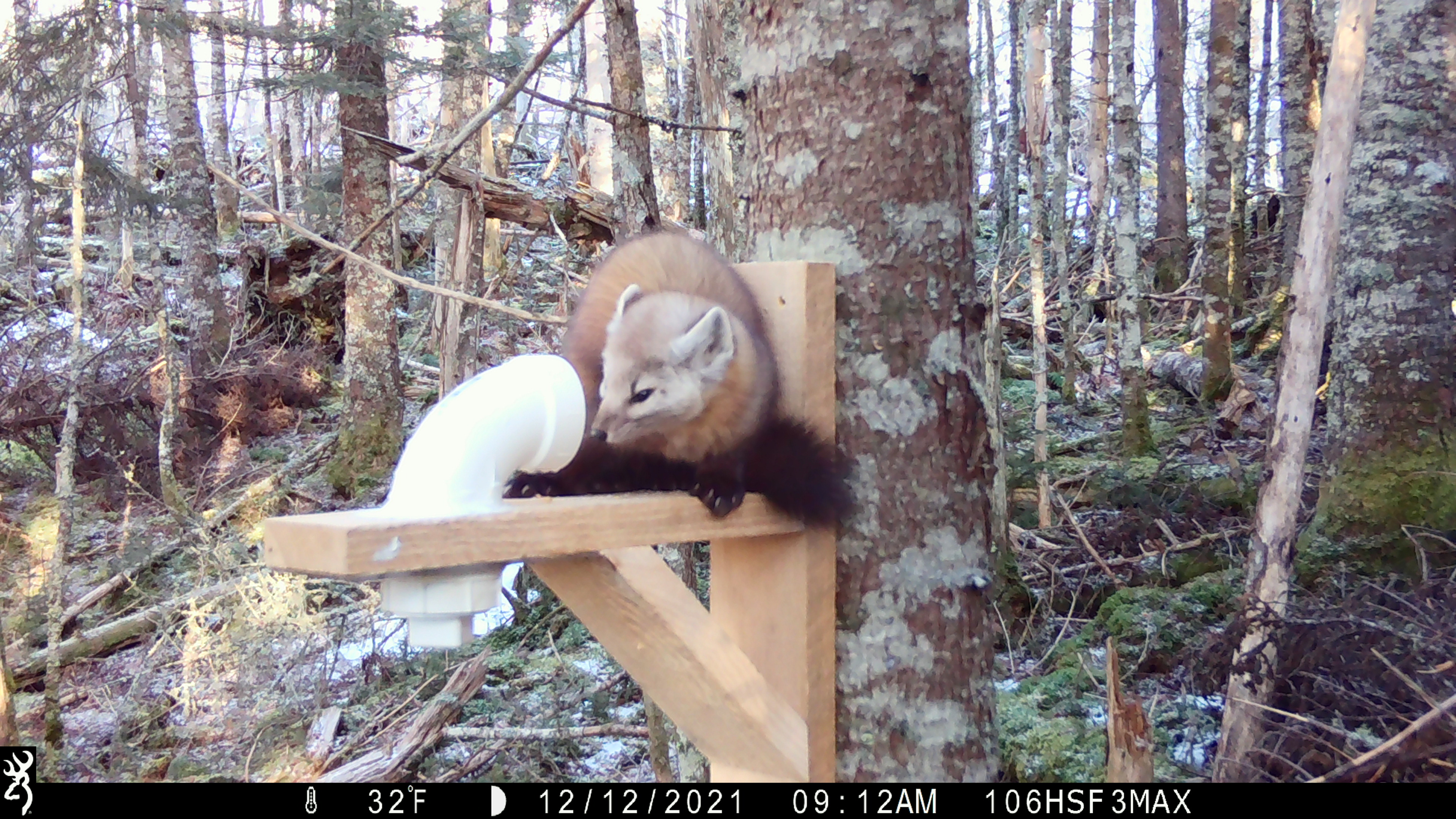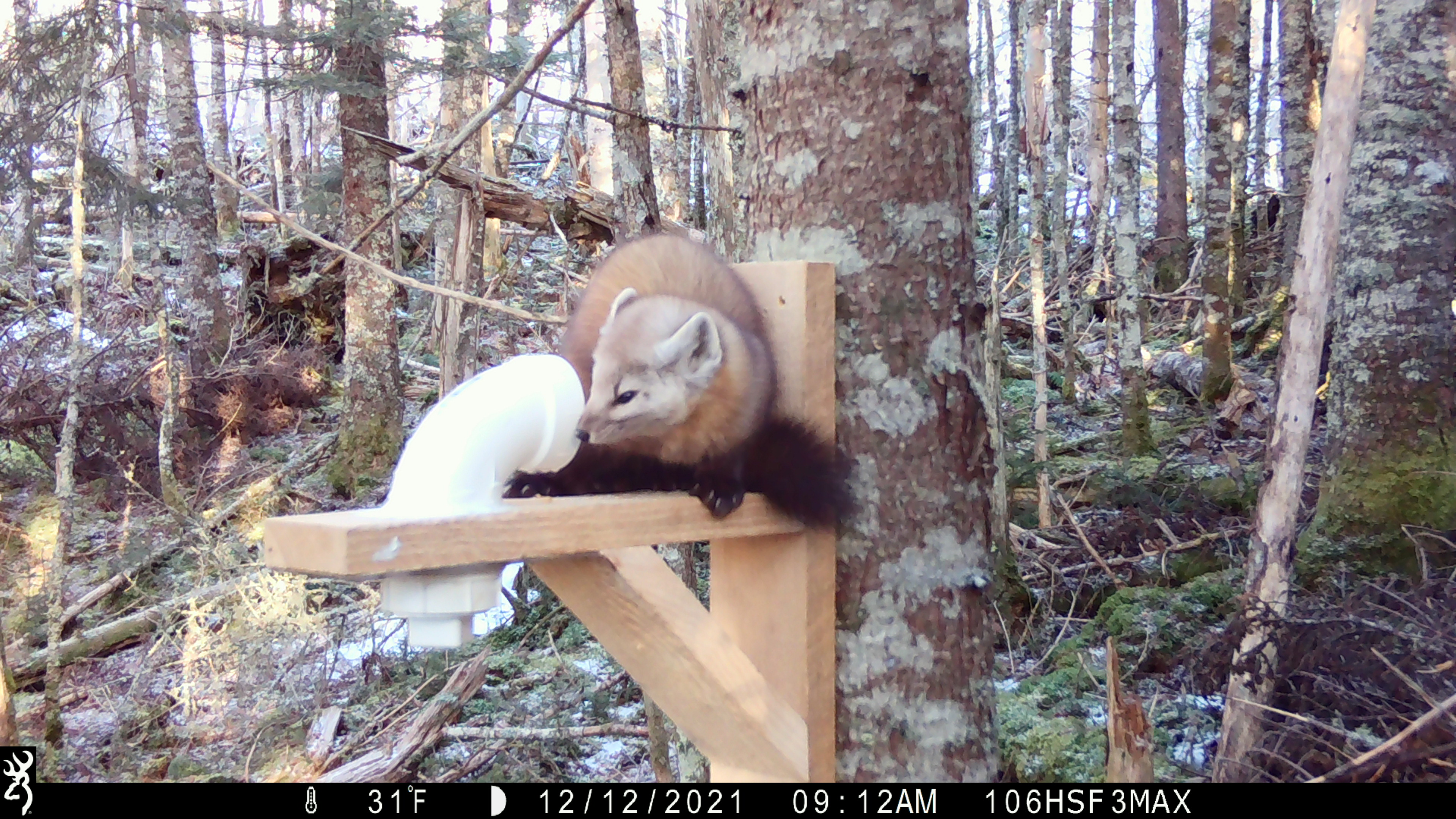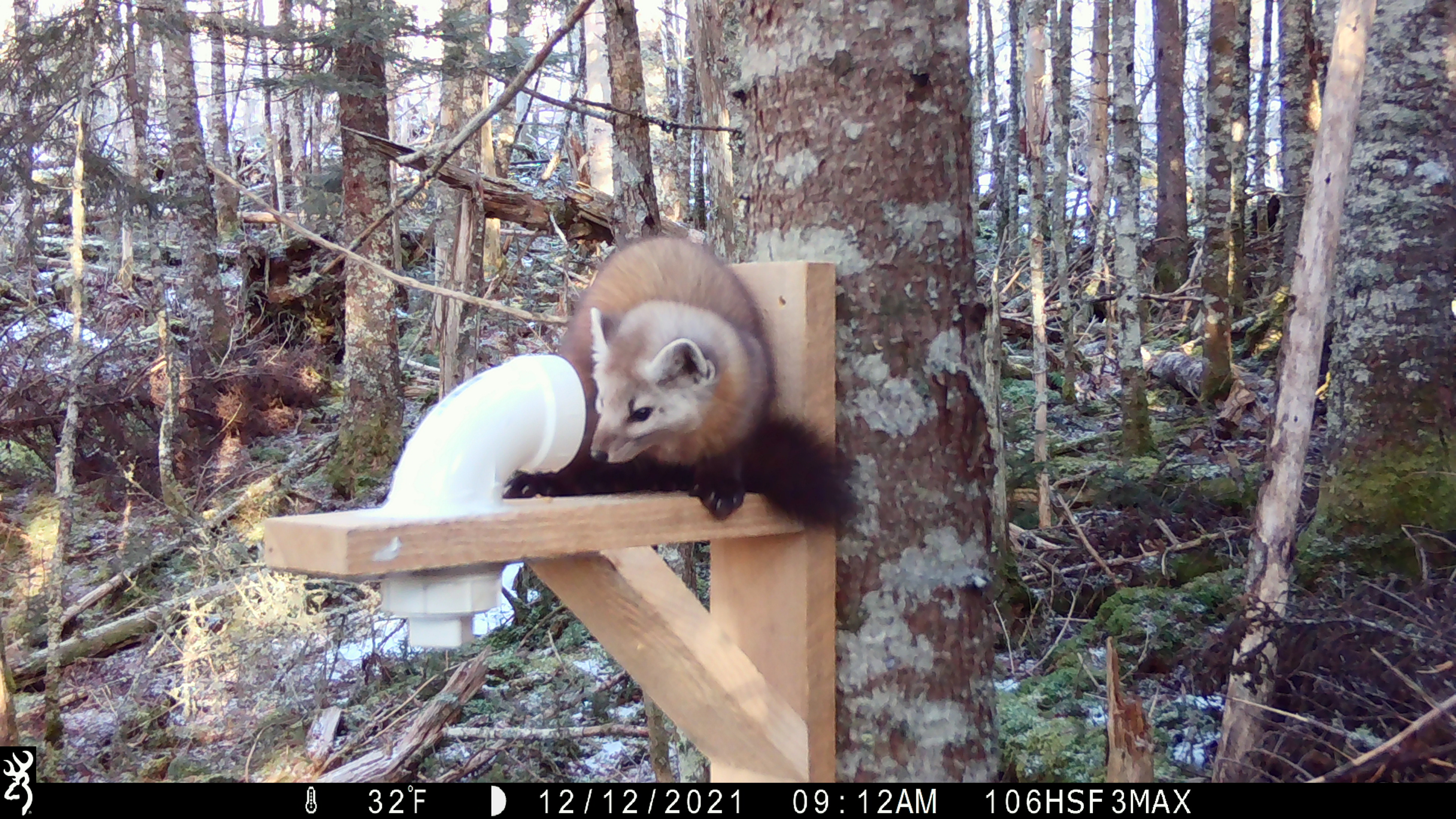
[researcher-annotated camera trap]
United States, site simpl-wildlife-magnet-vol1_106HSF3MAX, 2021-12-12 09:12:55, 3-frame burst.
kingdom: Animalia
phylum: Chordata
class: Mammalia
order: Carnivora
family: Mustelidae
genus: Martes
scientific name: Martes americana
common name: american marten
American marten (Martes americana).